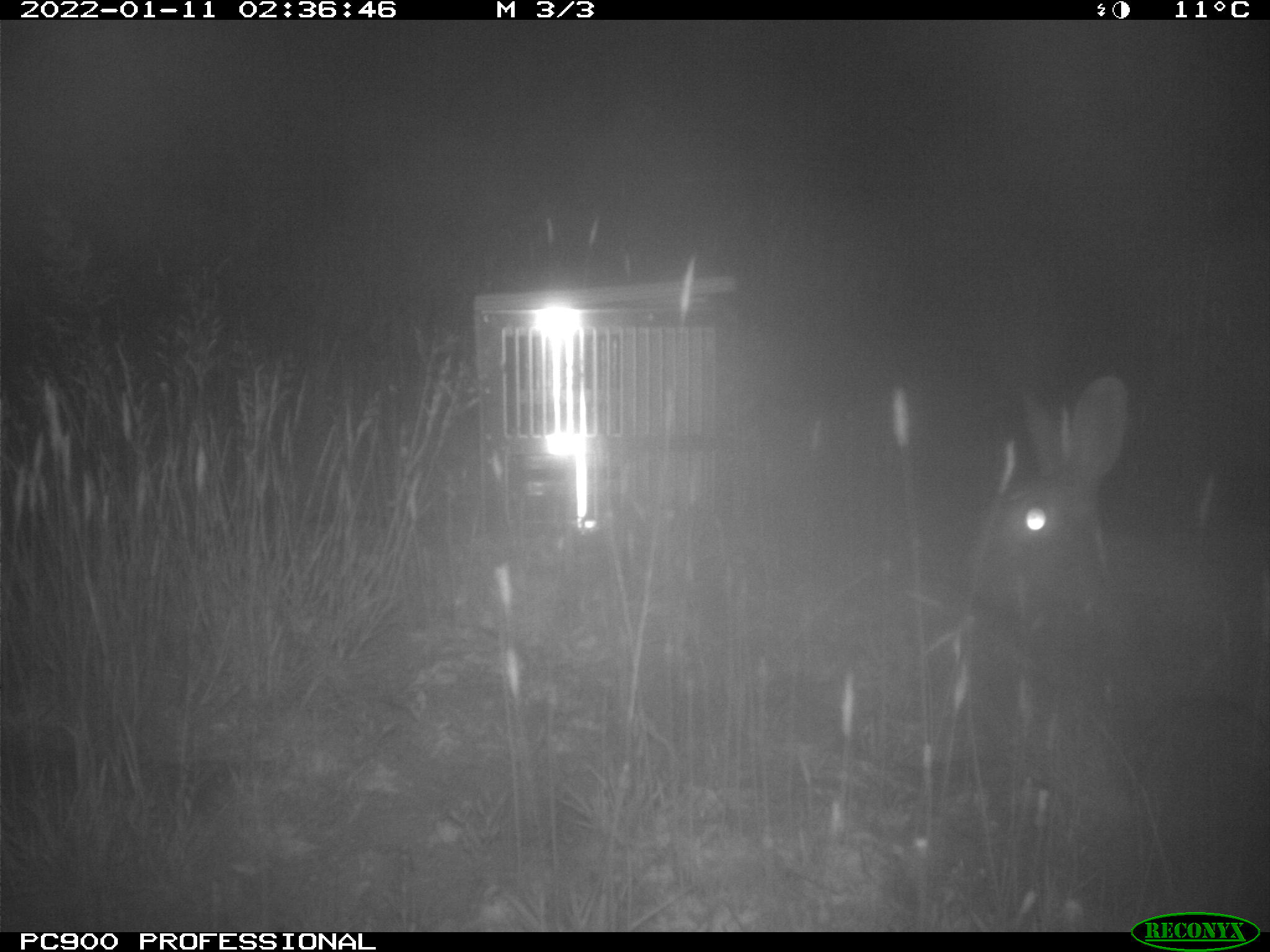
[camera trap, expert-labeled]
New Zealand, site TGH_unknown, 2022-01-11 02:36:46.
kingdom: Animalia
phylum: Chordata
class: Mammalia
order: Lagomorpha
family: Leporidae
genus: Oryctolagus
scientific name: Oryctolagus cuniculus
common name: european rabbit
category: rabbit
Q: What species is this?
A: Rabbit (european rabbit) (Oryctolagus cuniculus).